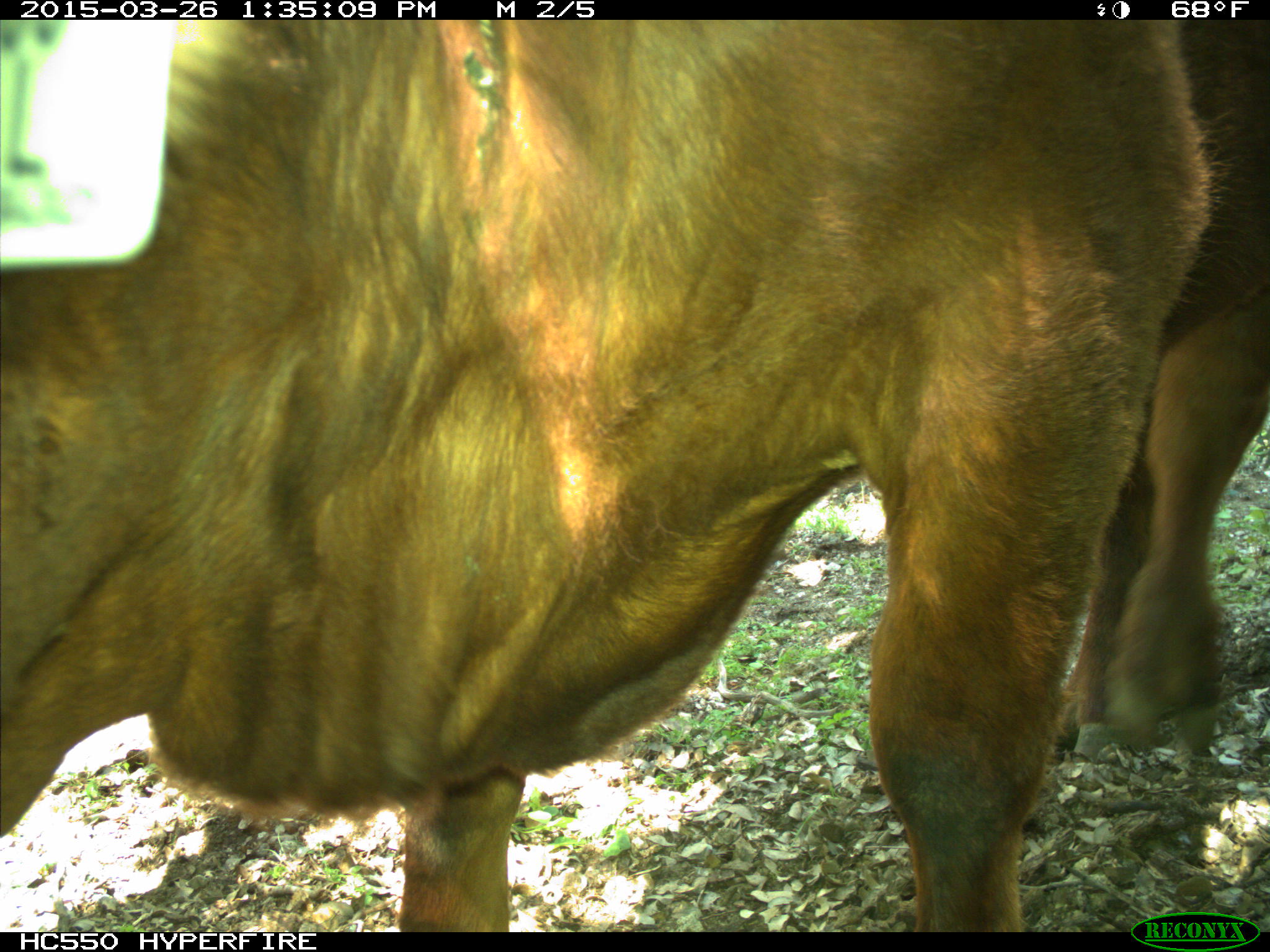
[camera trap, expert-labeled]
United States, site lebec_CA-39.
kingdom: Animalia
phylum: Chordata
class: Mammalia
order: Artiodactyla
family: Bovidae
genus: Bos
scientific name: Bos taurus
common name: domestic cow